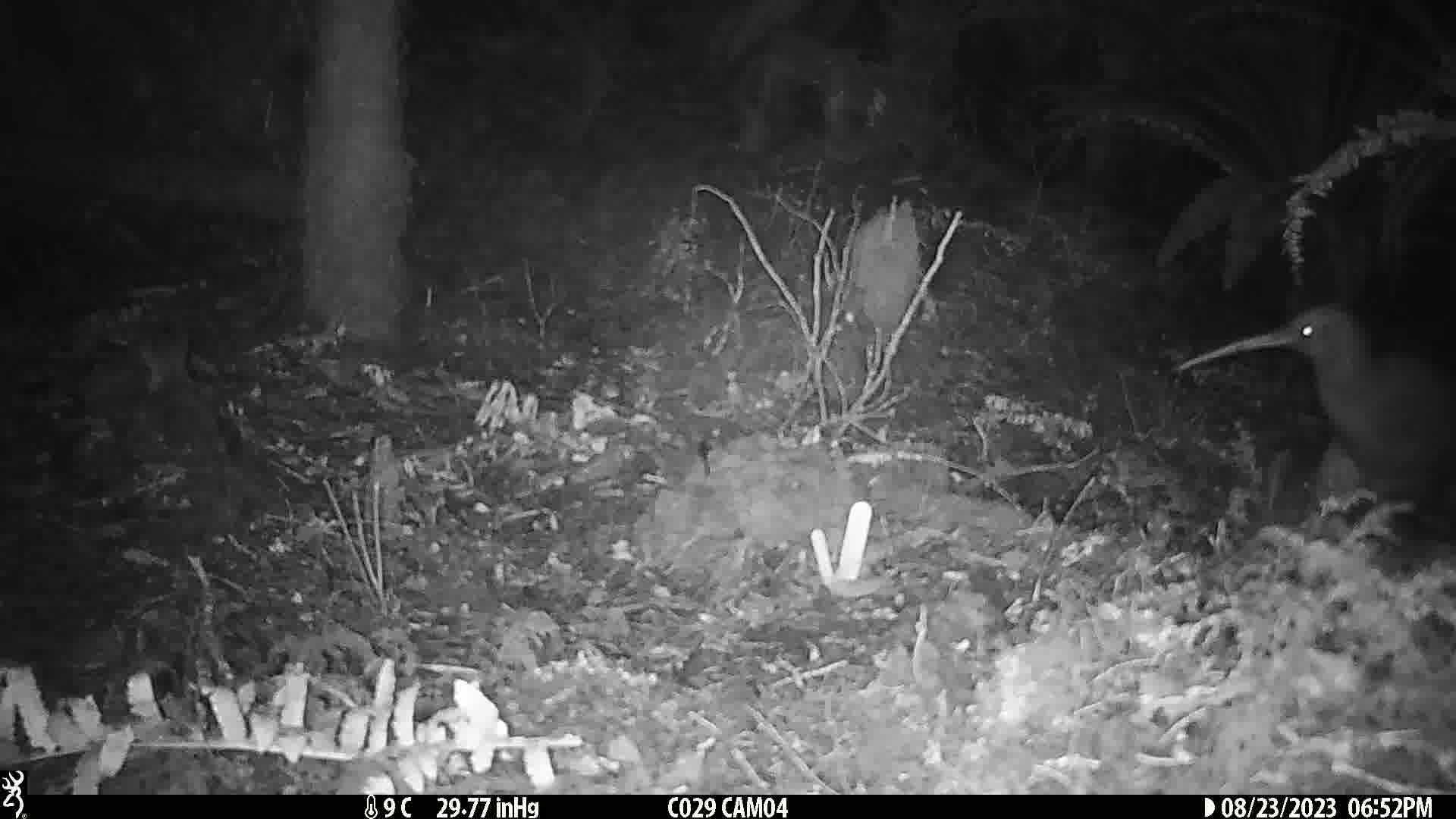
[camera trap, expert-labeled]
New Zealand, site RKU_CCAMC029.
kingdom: Animalia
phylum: Chordata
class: Aves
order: Apterygiformes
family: Apterygidae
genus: Apteryx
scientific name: Apteryx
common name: kiwi